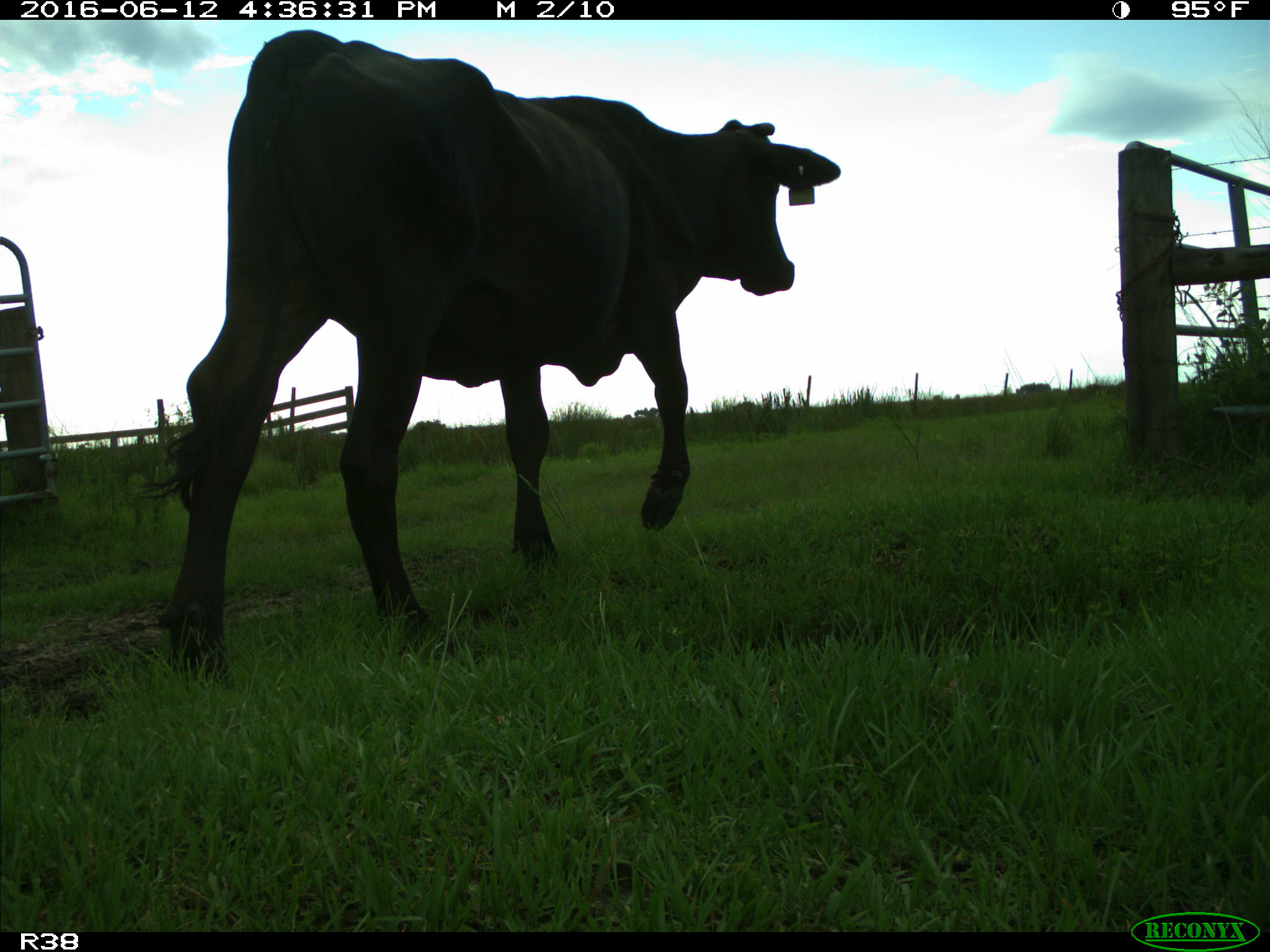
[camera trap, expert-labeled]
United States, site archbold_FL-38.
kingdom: Animalia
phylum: Chordata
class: Mammalia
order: Artiodactyla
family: Bovidae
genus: Bos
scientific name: Bos taurus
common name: domestic cow